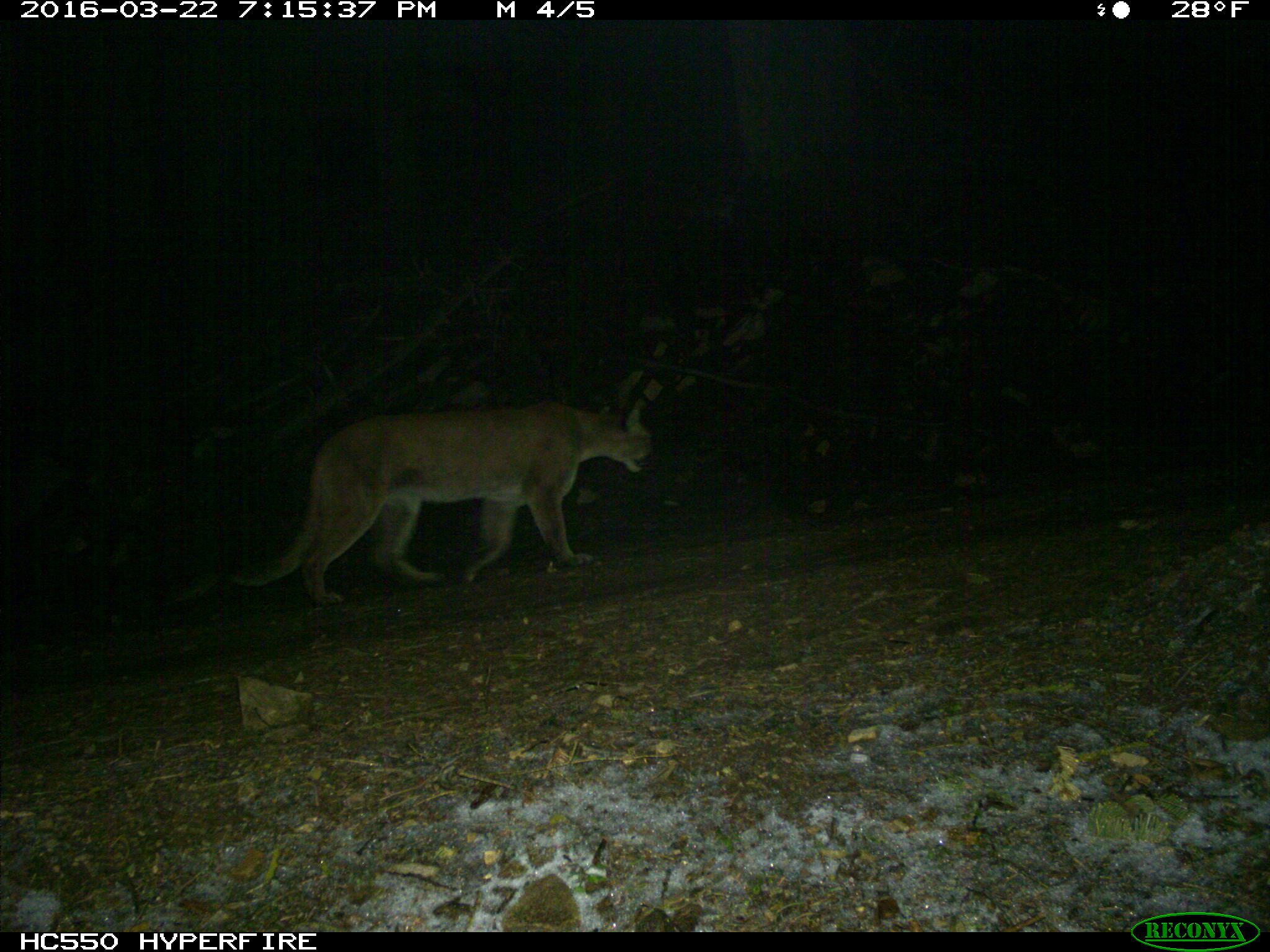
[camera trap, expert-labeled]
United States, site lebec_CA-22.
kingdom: Animalia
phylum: Chordata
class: Mammalia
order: Carnivora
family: Felidae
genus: Puma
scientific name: Puma concolor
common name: mountain lion